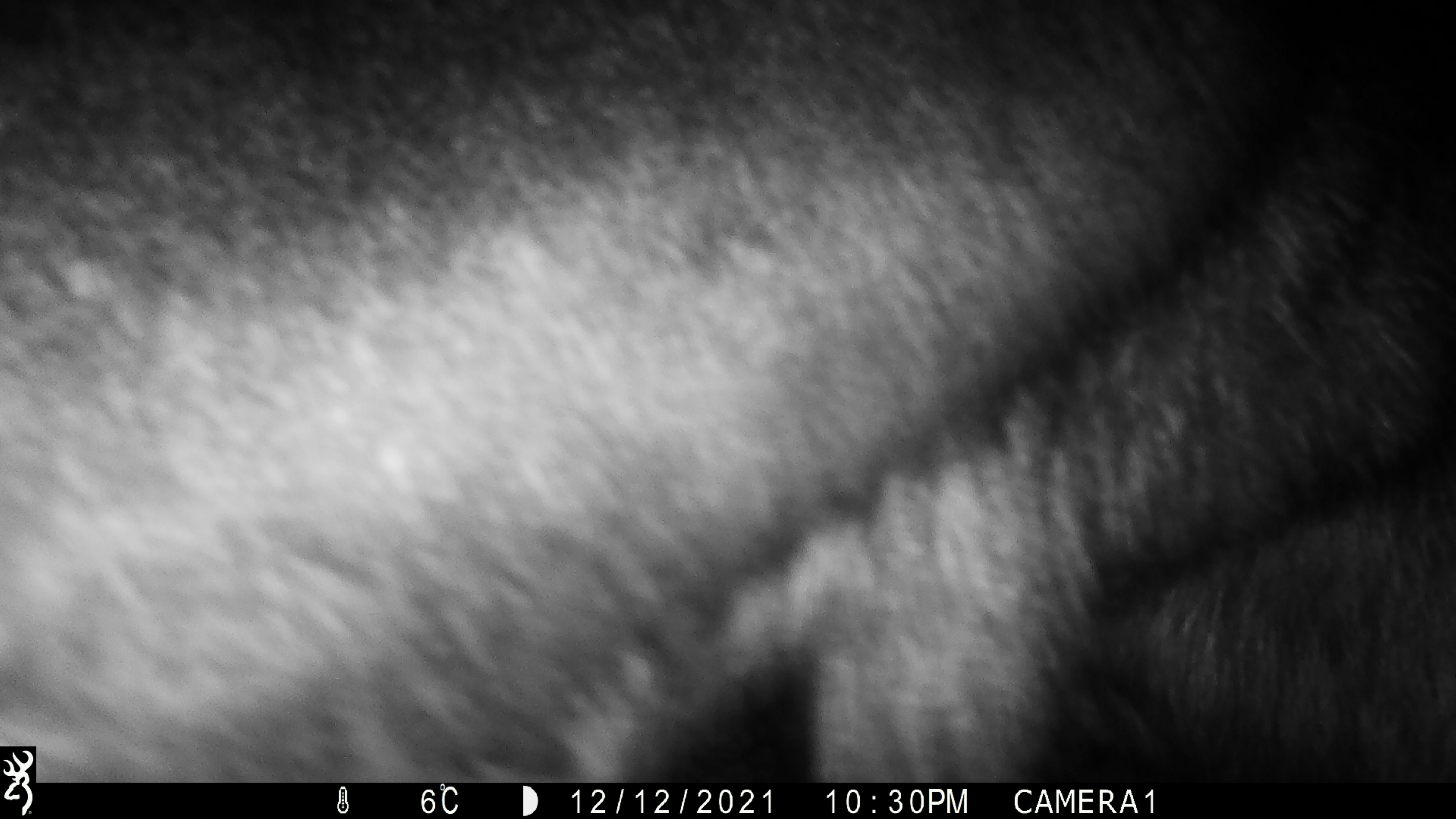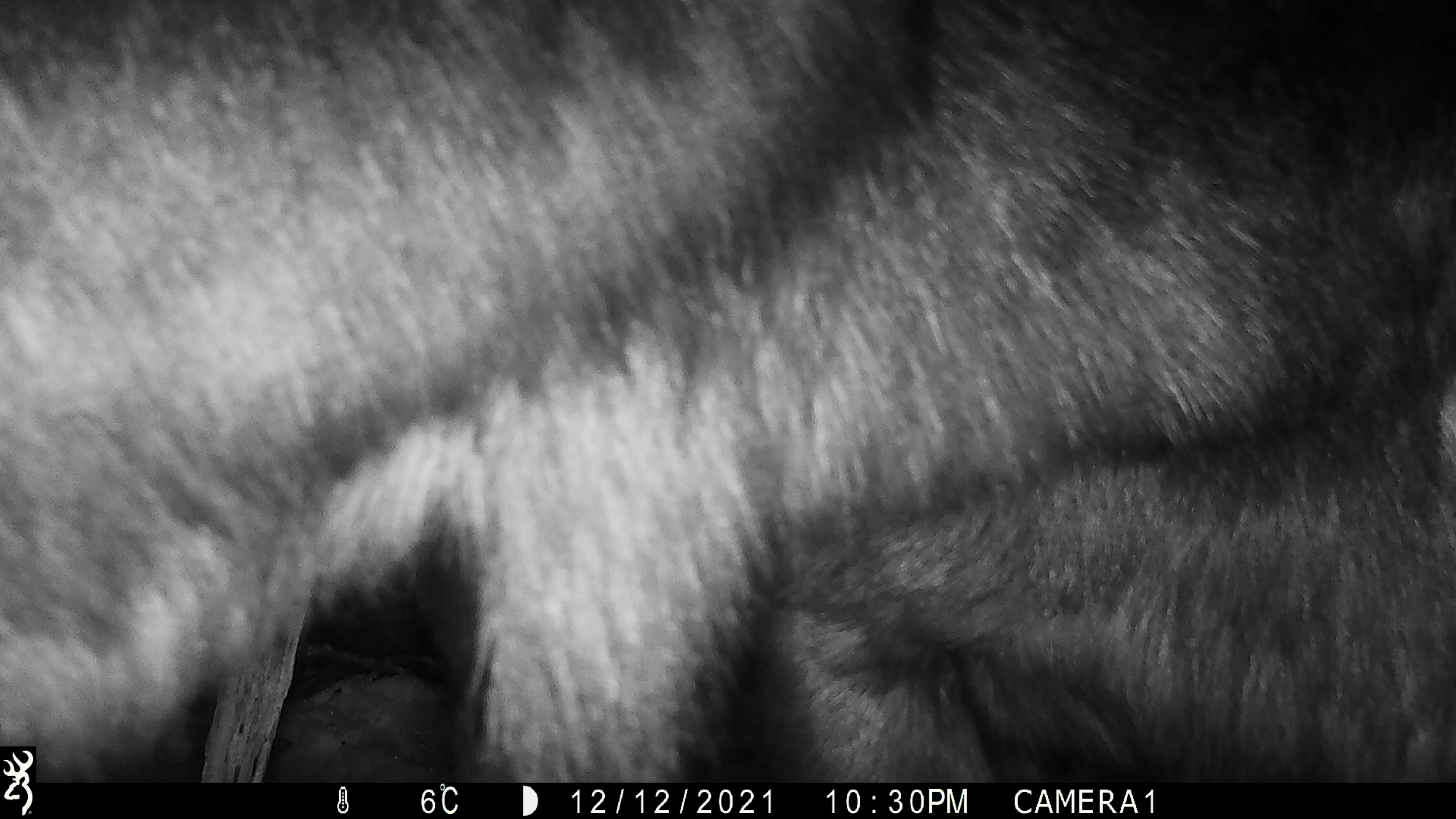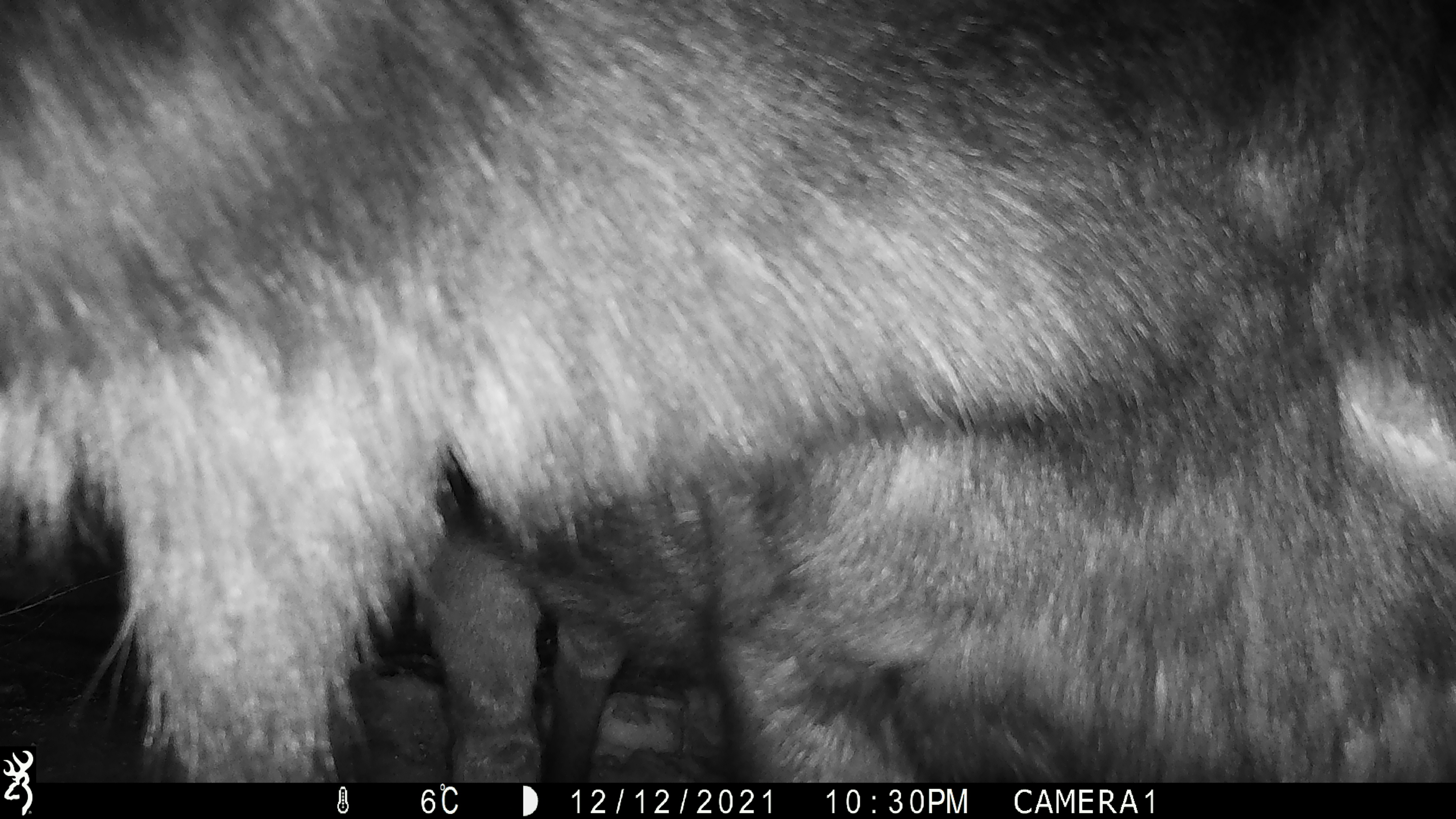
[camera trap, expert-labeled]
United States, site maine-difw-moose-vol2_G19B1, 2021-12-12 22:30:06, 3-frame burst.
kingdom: Animalia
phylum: Chordata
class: Mammalia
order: Artiodactyla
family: Cervidae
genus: Alces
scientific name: Alces alces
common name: moose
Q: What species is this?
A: Moose (Alces alces).